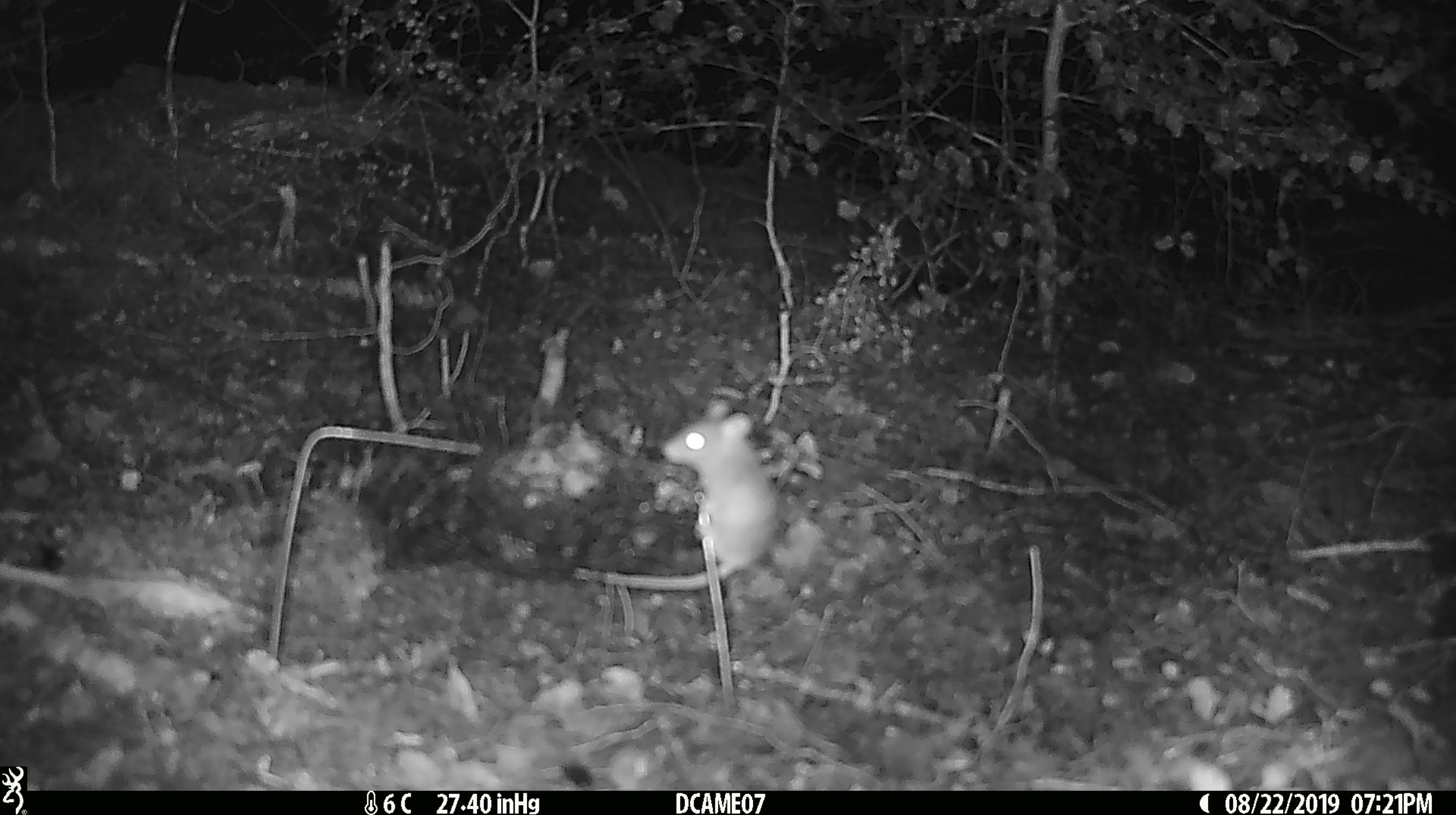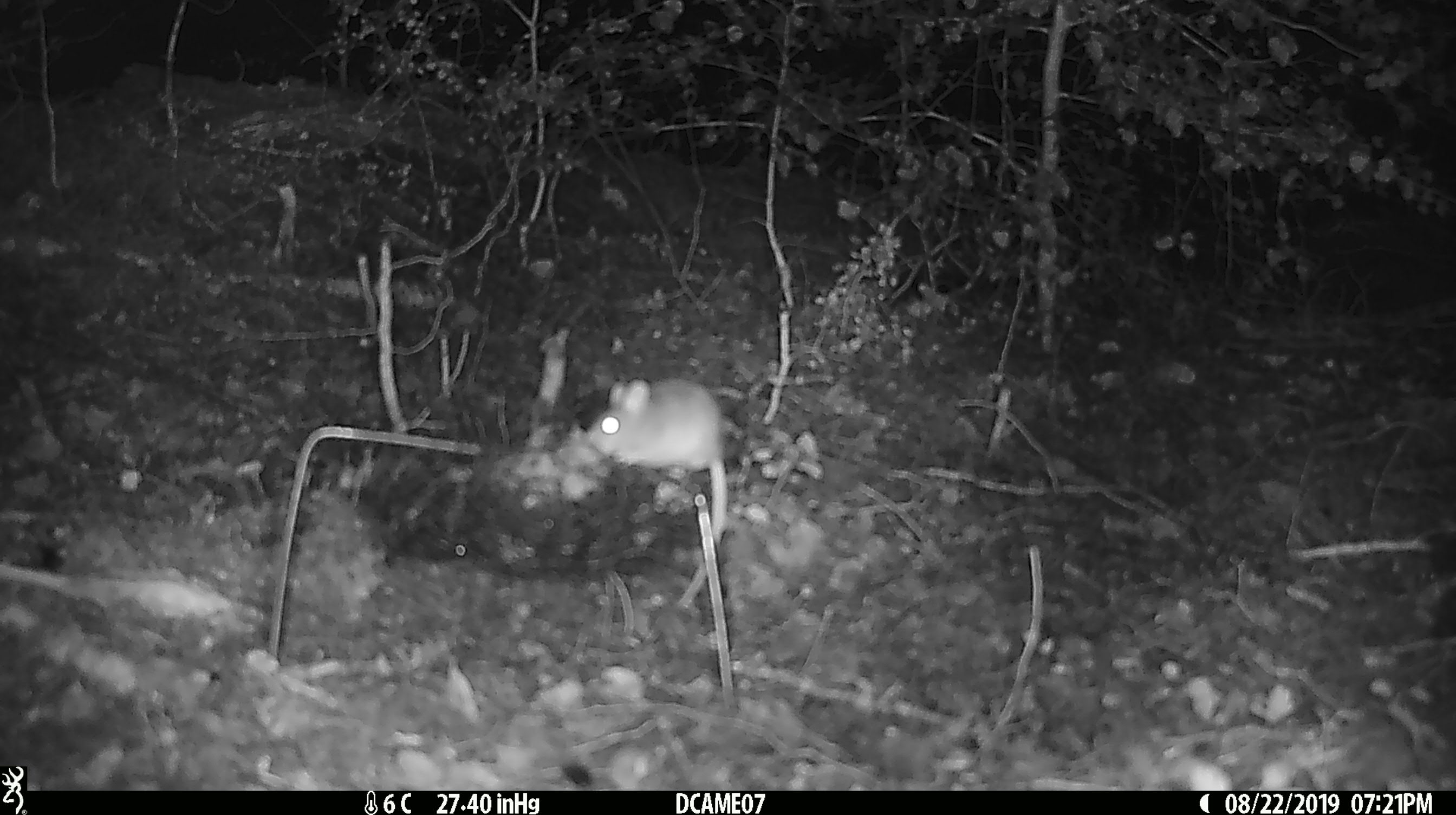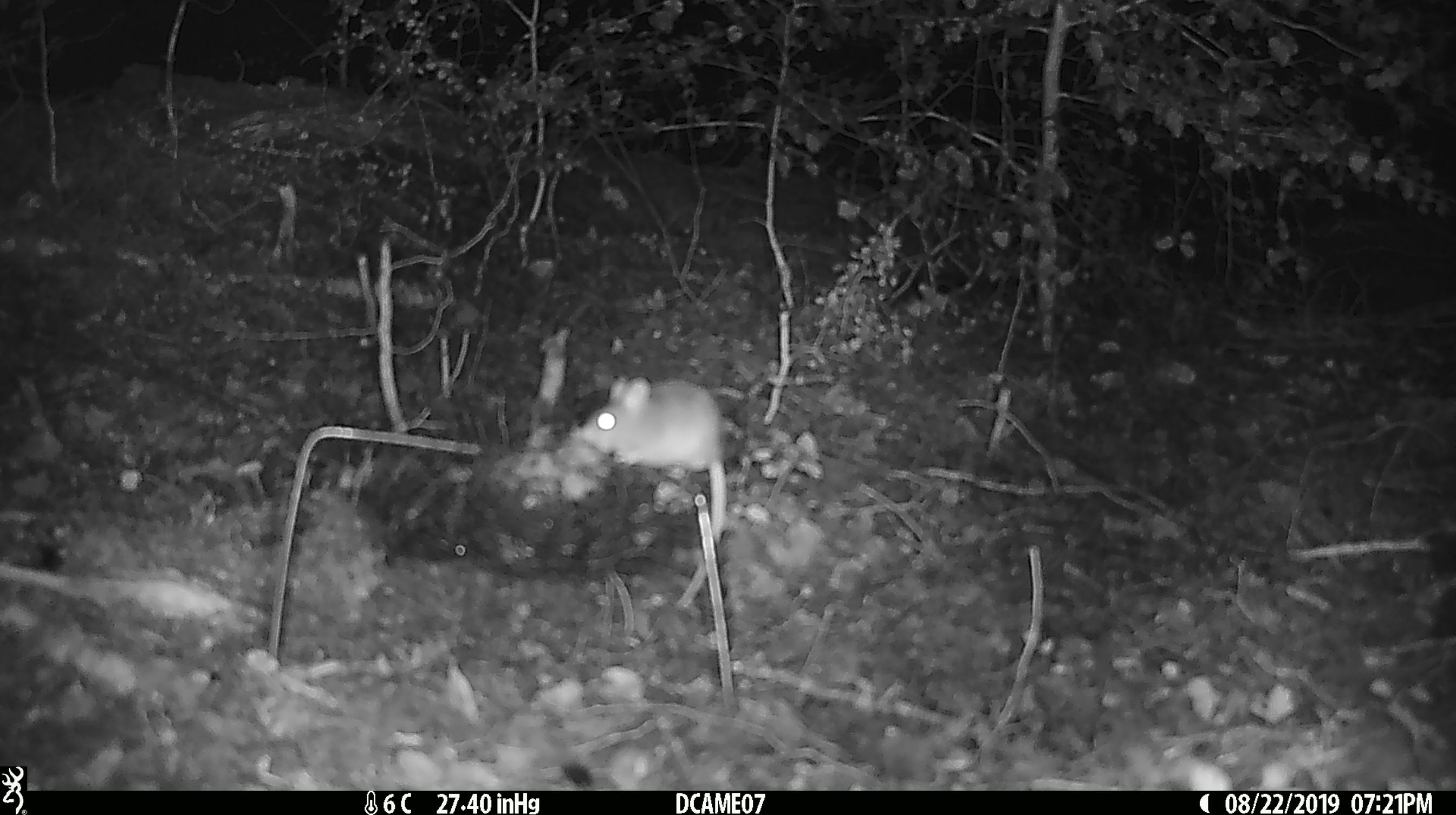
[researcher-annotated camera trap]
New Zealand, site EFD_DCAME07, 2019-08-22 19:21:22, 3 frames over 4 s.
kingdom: Animalia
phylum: Chordata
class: Mammalia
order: Rodentia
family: Muridae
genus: Mus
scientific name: Mus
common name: mouse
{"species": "mouse (Mus)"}